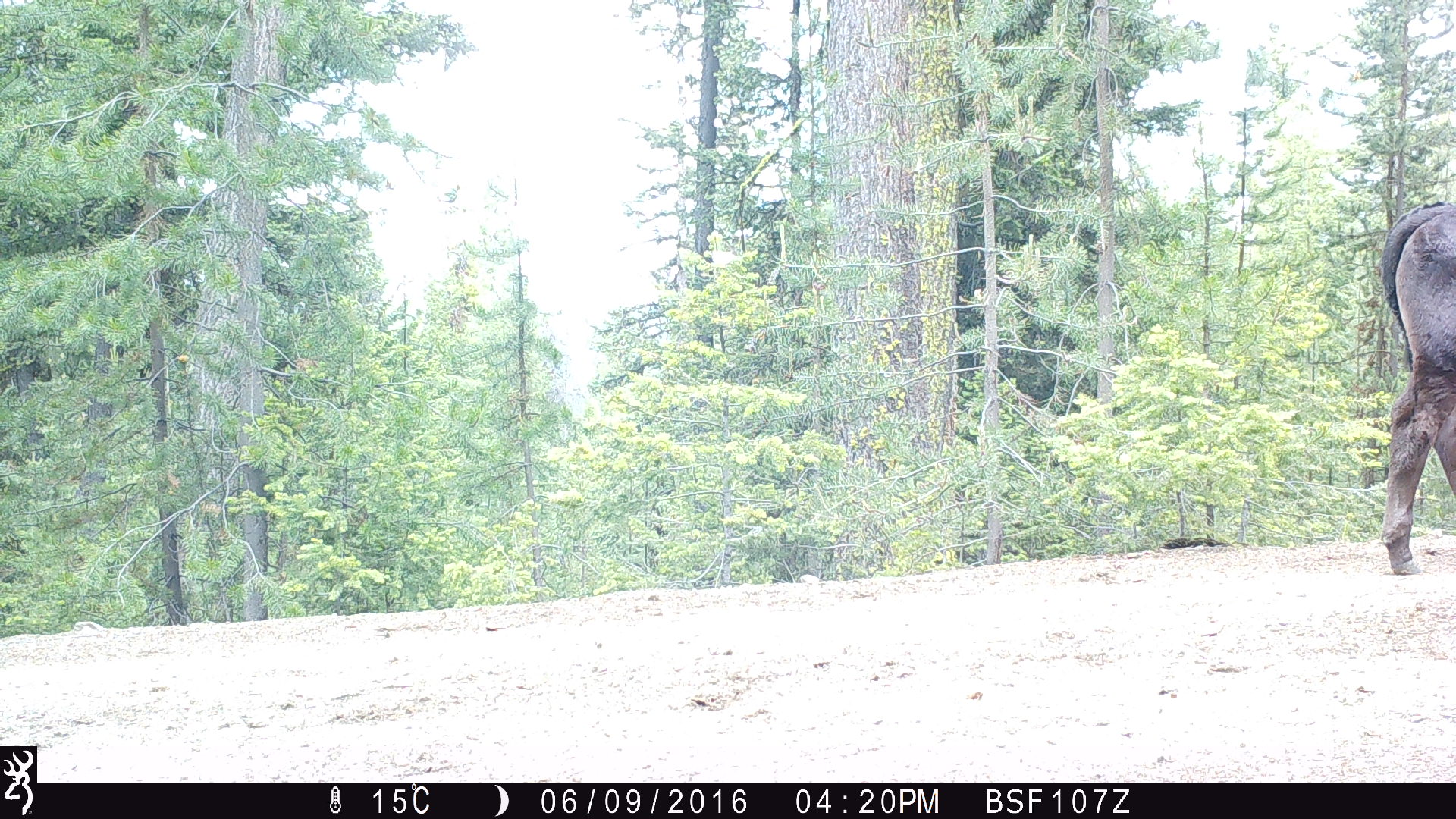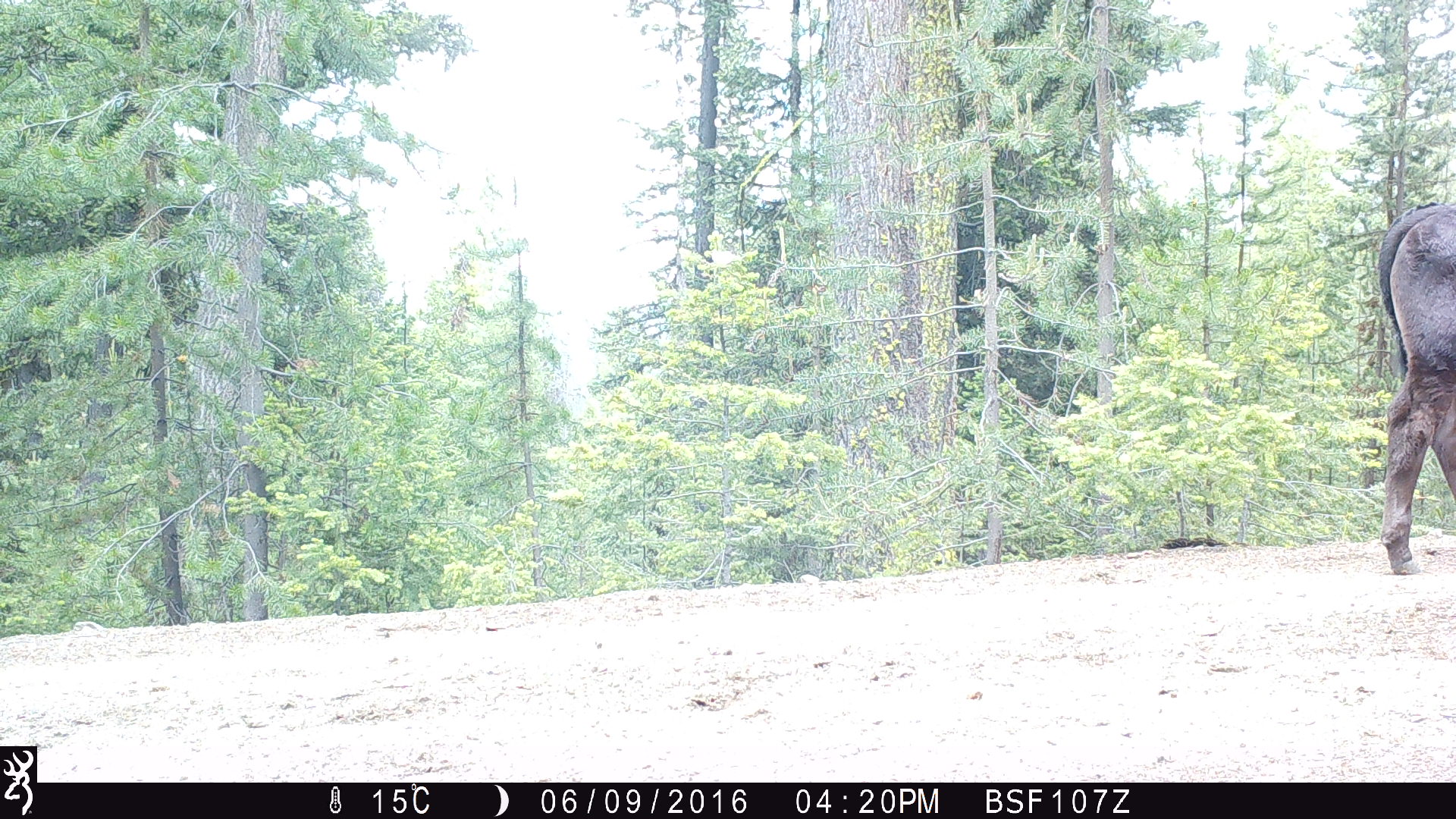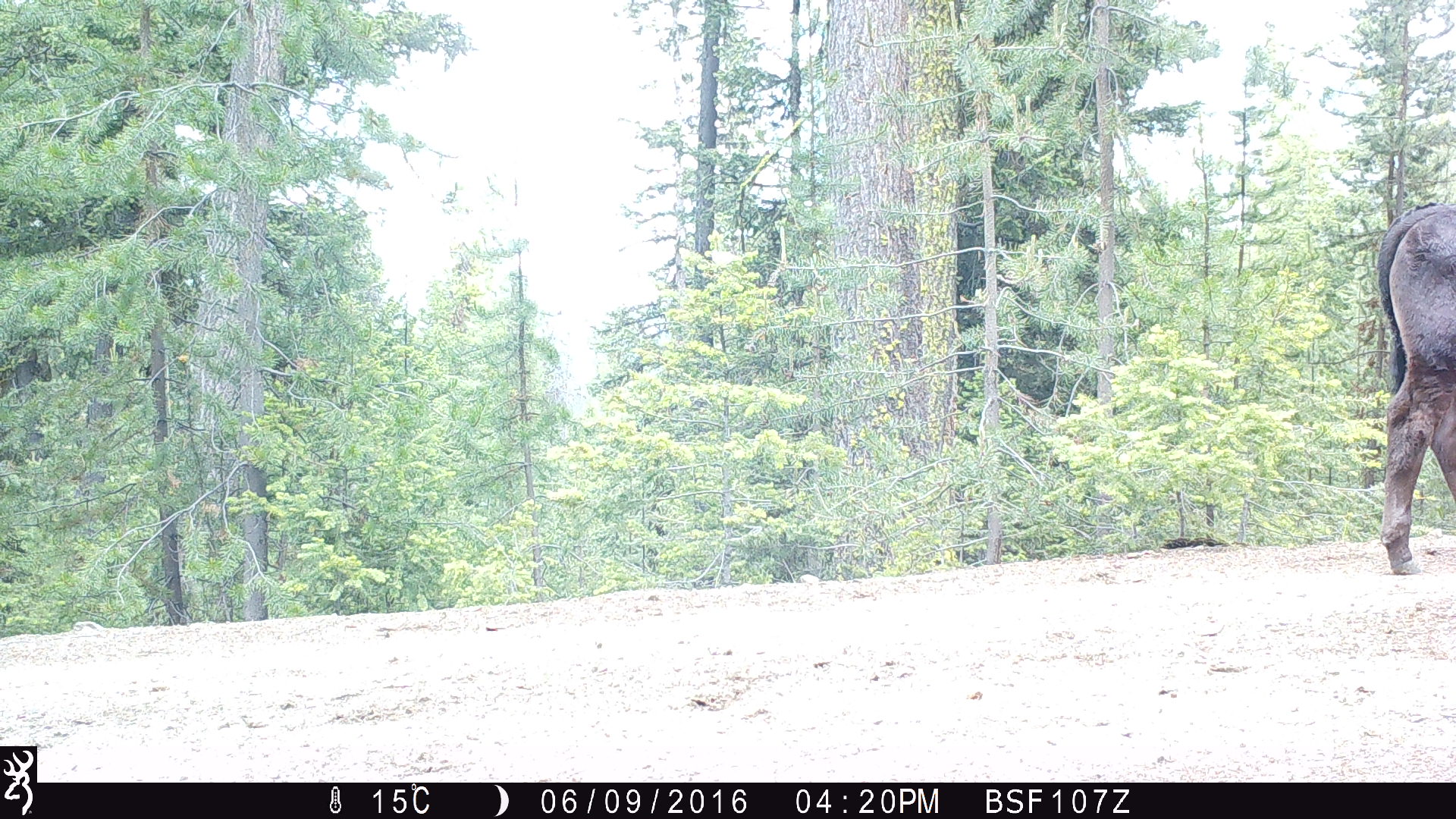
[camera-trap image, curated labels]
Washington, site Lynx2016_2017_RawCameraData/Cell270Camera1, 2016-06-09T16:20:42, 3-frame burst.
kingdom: Animalia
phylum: Chordata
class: Mammalia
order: Artiodactyla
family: Bovidae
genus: Bos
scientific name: Bos taurus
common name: domestic cattle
Domestic cattle (Bos taurus). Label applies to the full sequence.